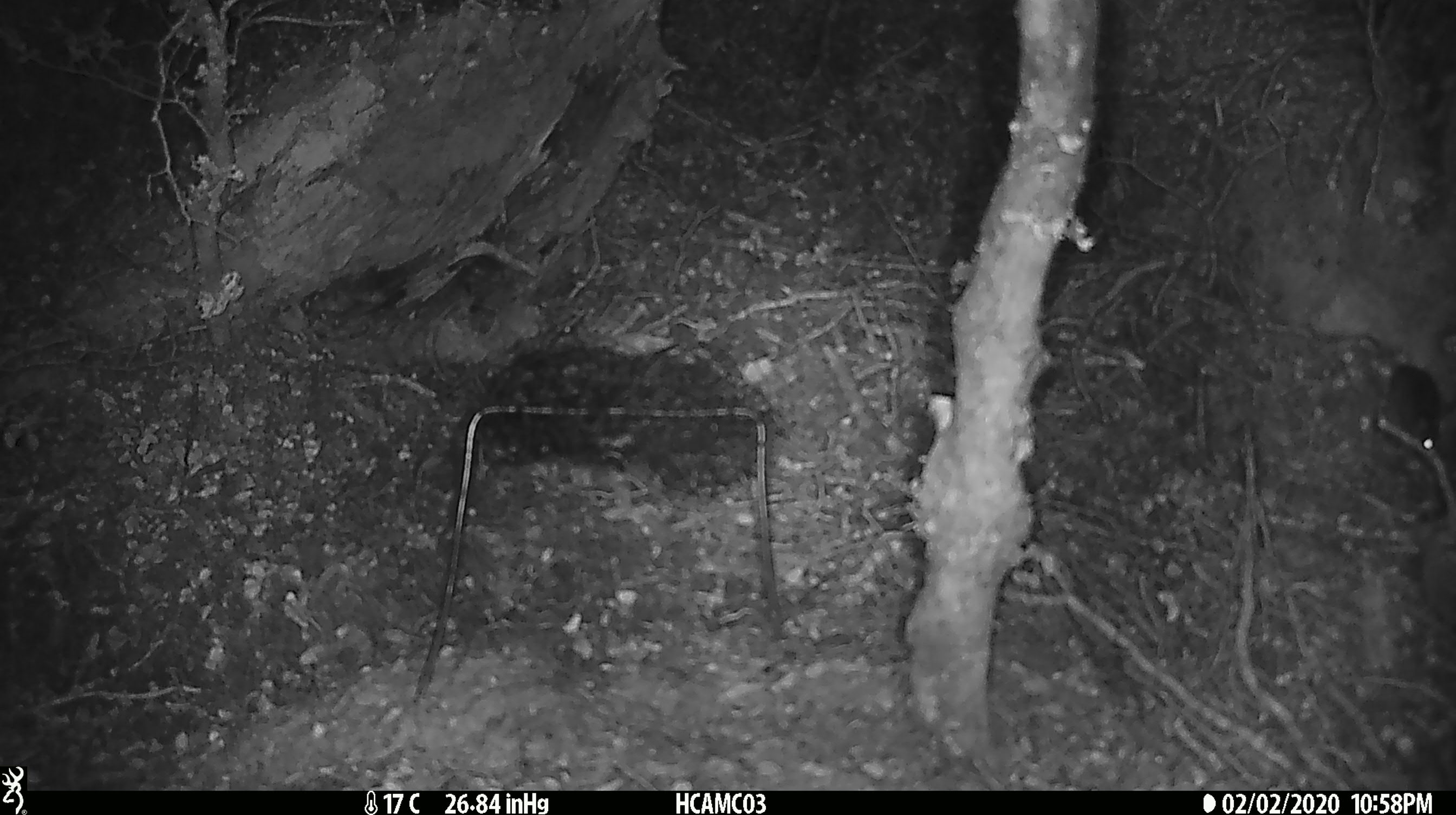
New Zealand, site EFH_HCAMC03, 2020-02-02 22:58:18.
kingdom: Animalia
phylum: Chordata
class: Mammalia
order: Rodentia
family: Muridae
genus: Mus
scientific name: Mus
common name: mouse